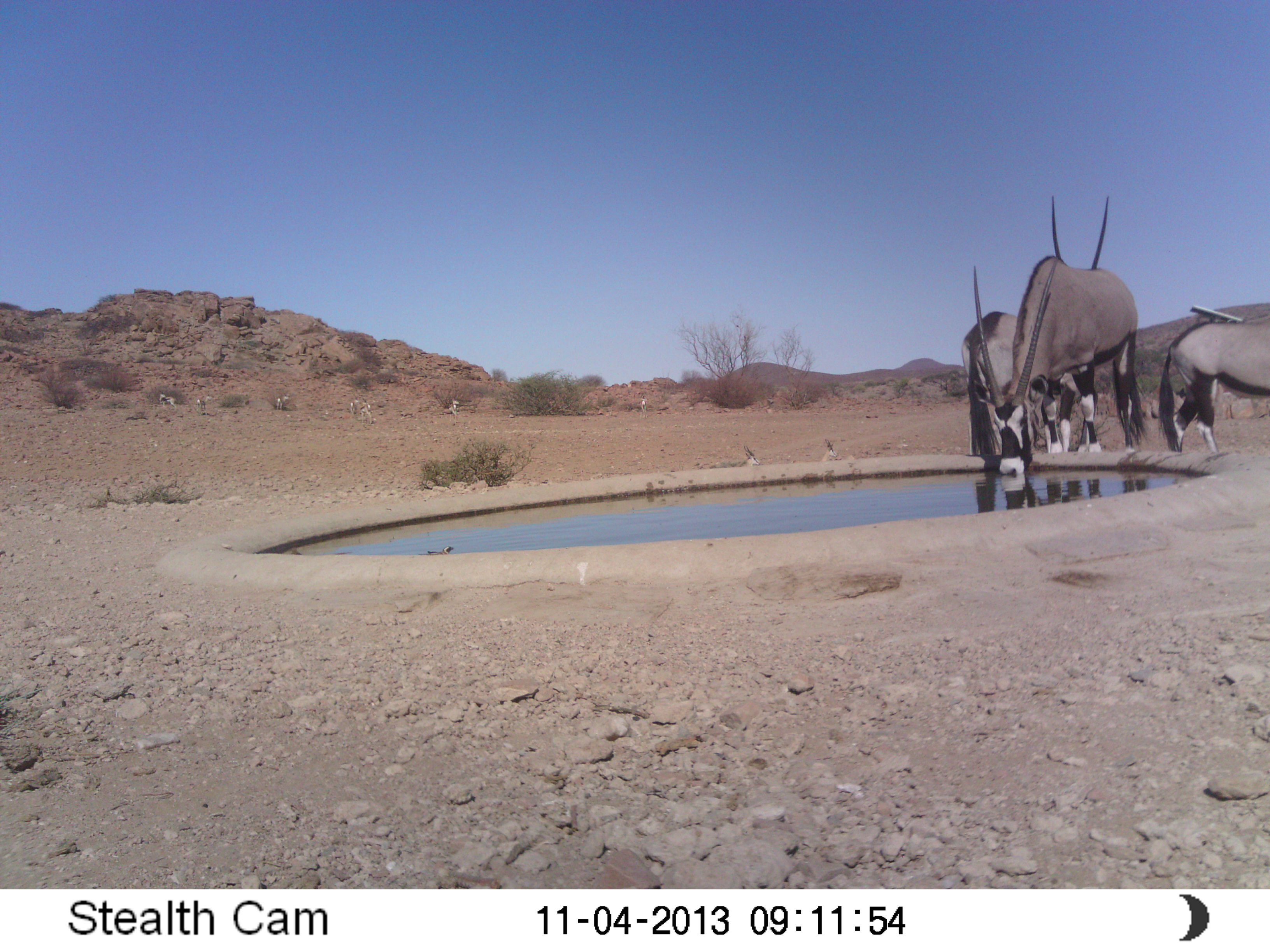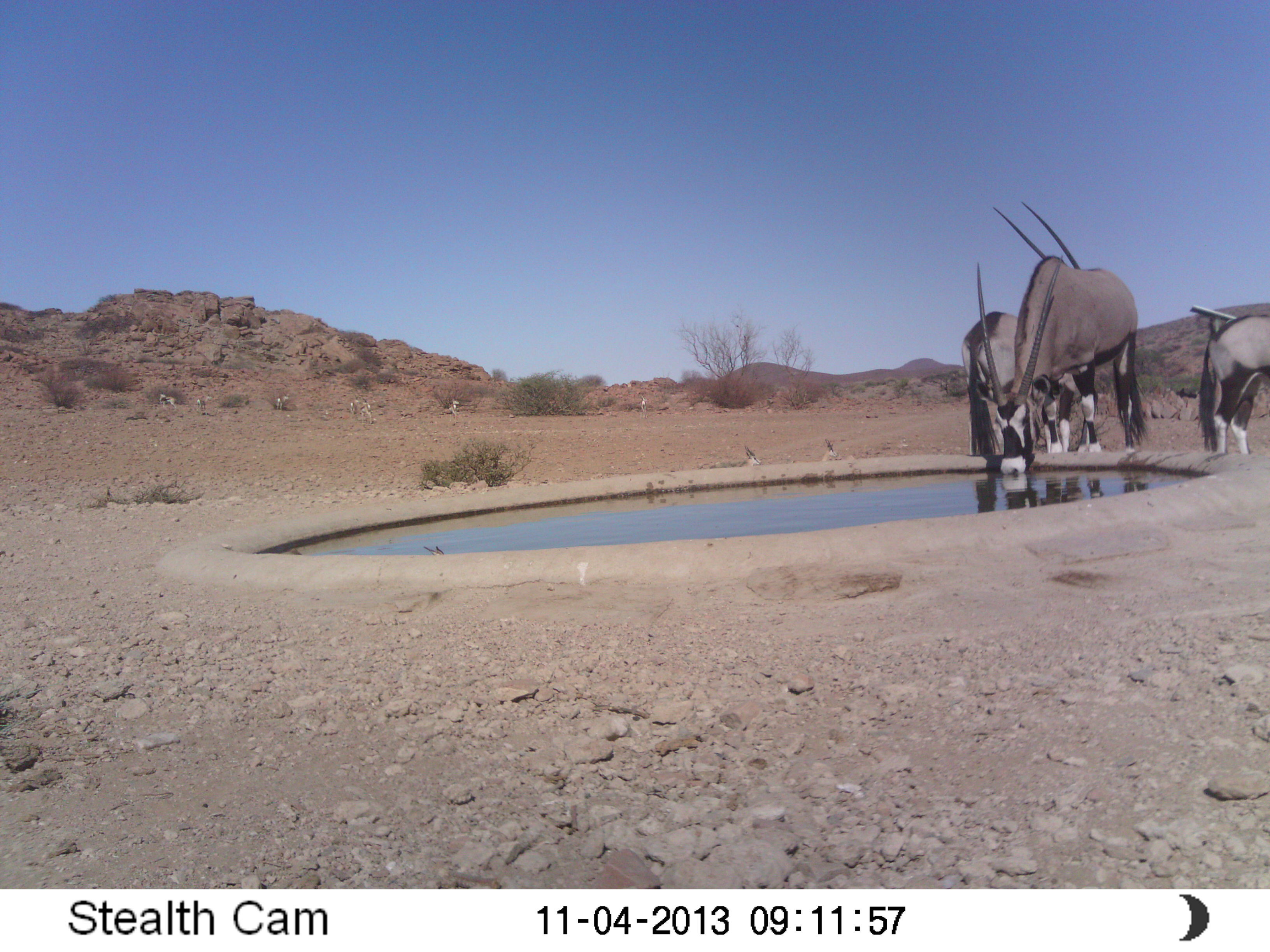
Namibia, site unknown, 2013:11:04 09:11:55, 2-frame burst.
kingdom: Animalia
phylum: Chordata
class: Mammalia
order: Artiodactyla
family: Bovidae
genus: Oryx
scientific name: Oryx gazella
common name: gemsbok